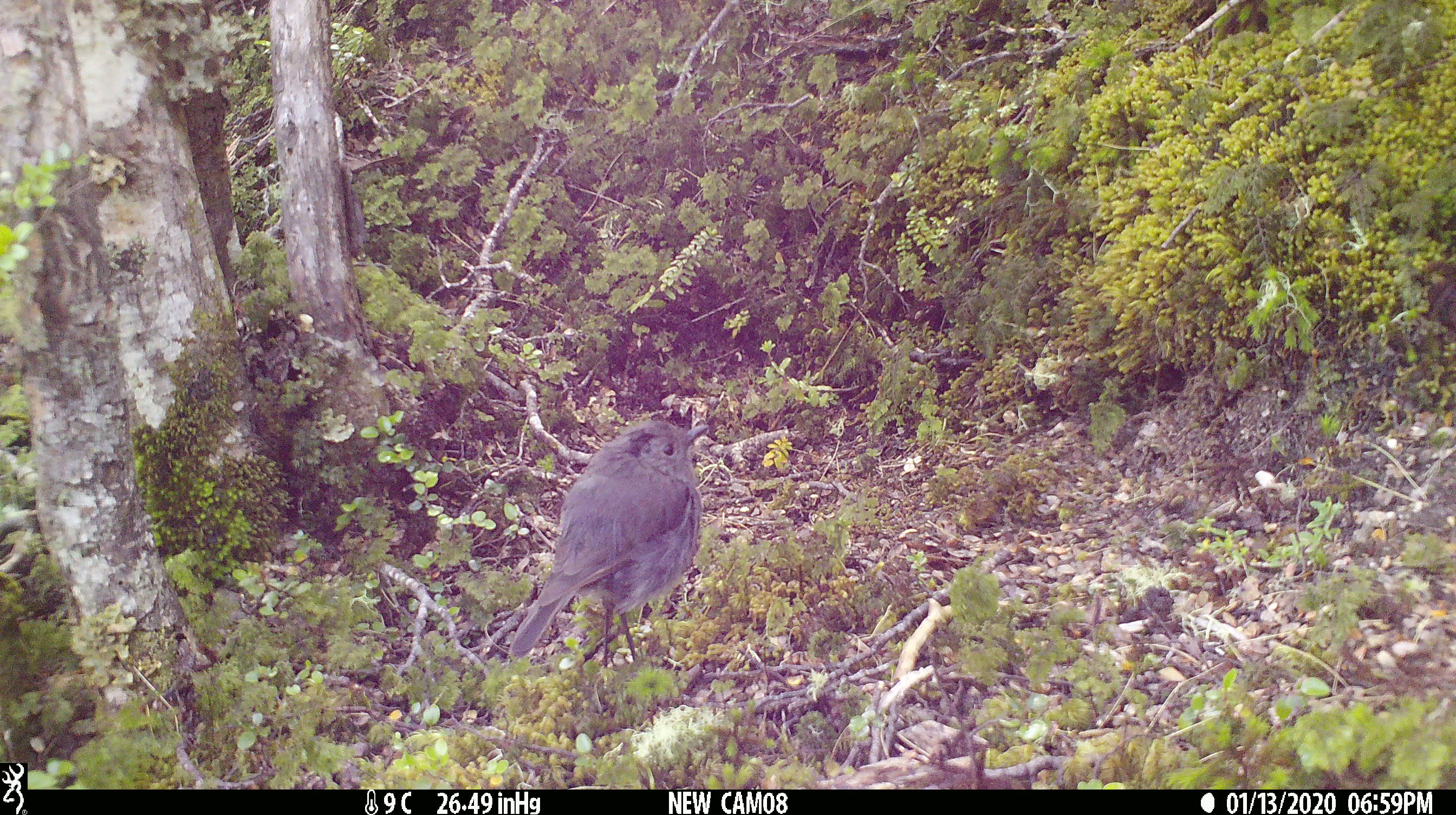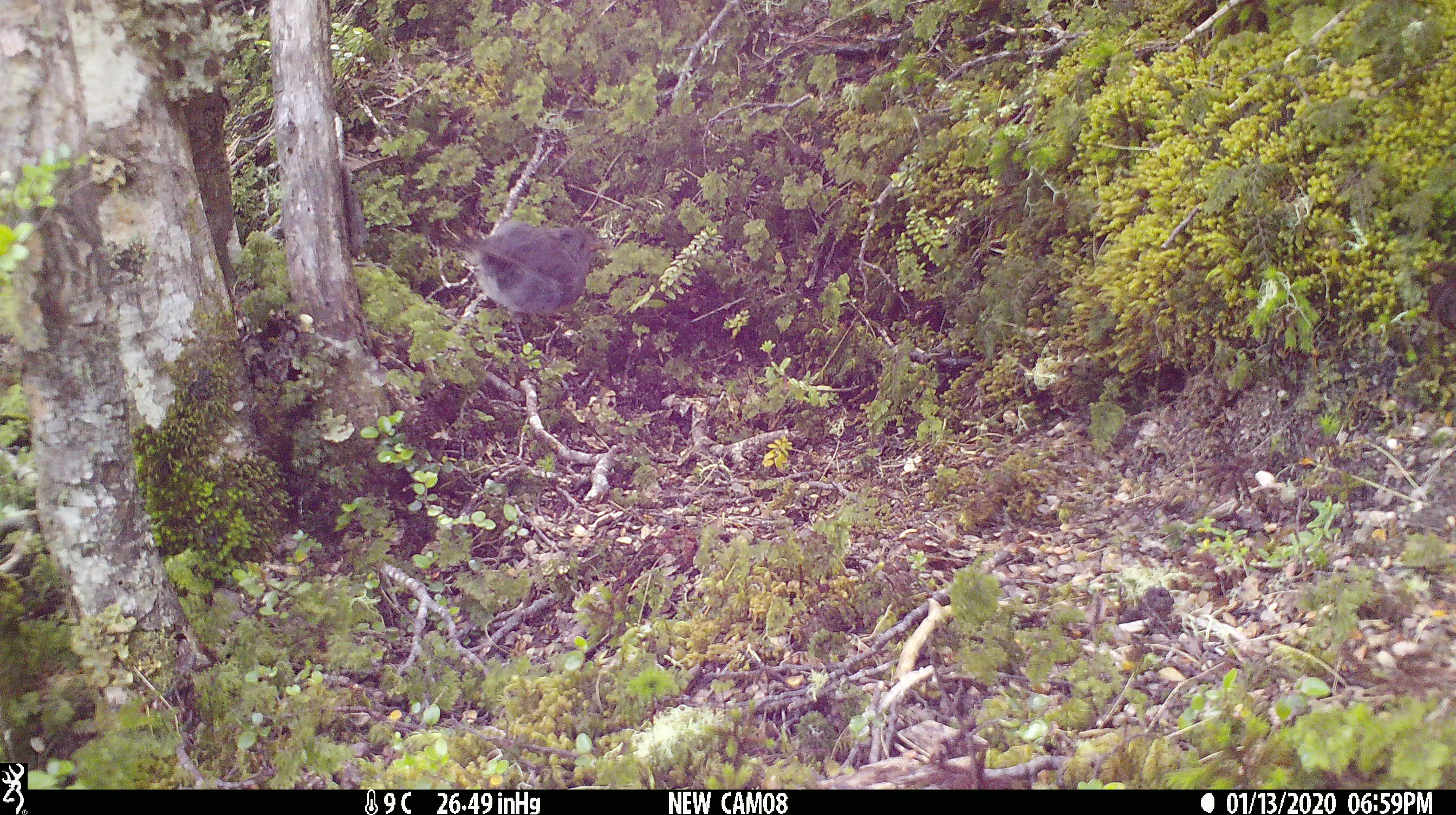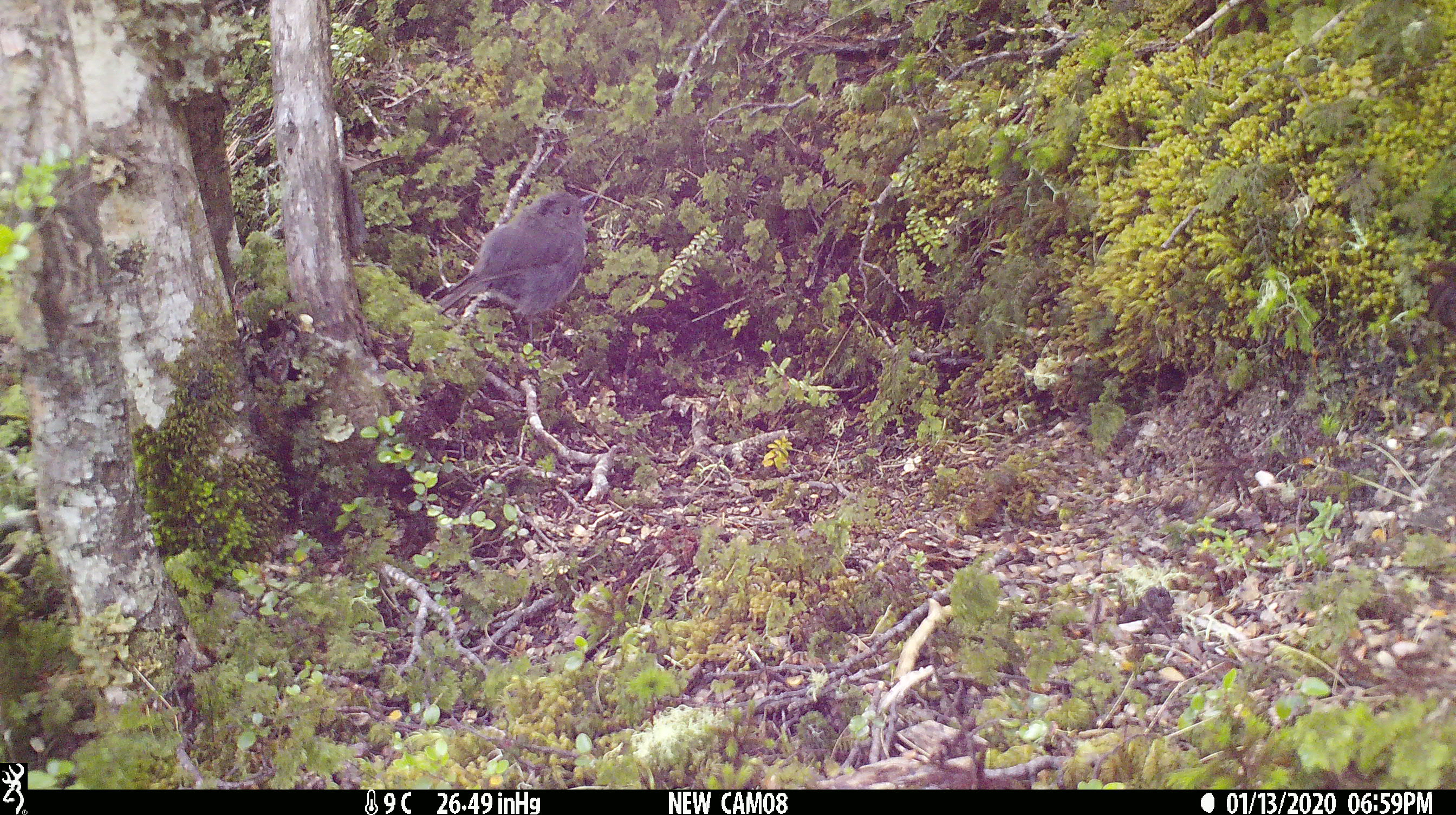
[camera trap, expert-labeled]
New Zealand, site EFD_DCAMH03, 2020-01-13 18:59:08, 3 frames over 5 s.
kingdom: Animalia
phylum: Chordata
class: Aves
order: Passeriformes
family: Petroicidae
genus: Petroica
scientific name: Petroica australis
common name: new zealand robin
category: robin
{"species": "robin (new zealand robin) (Petroica australis)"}